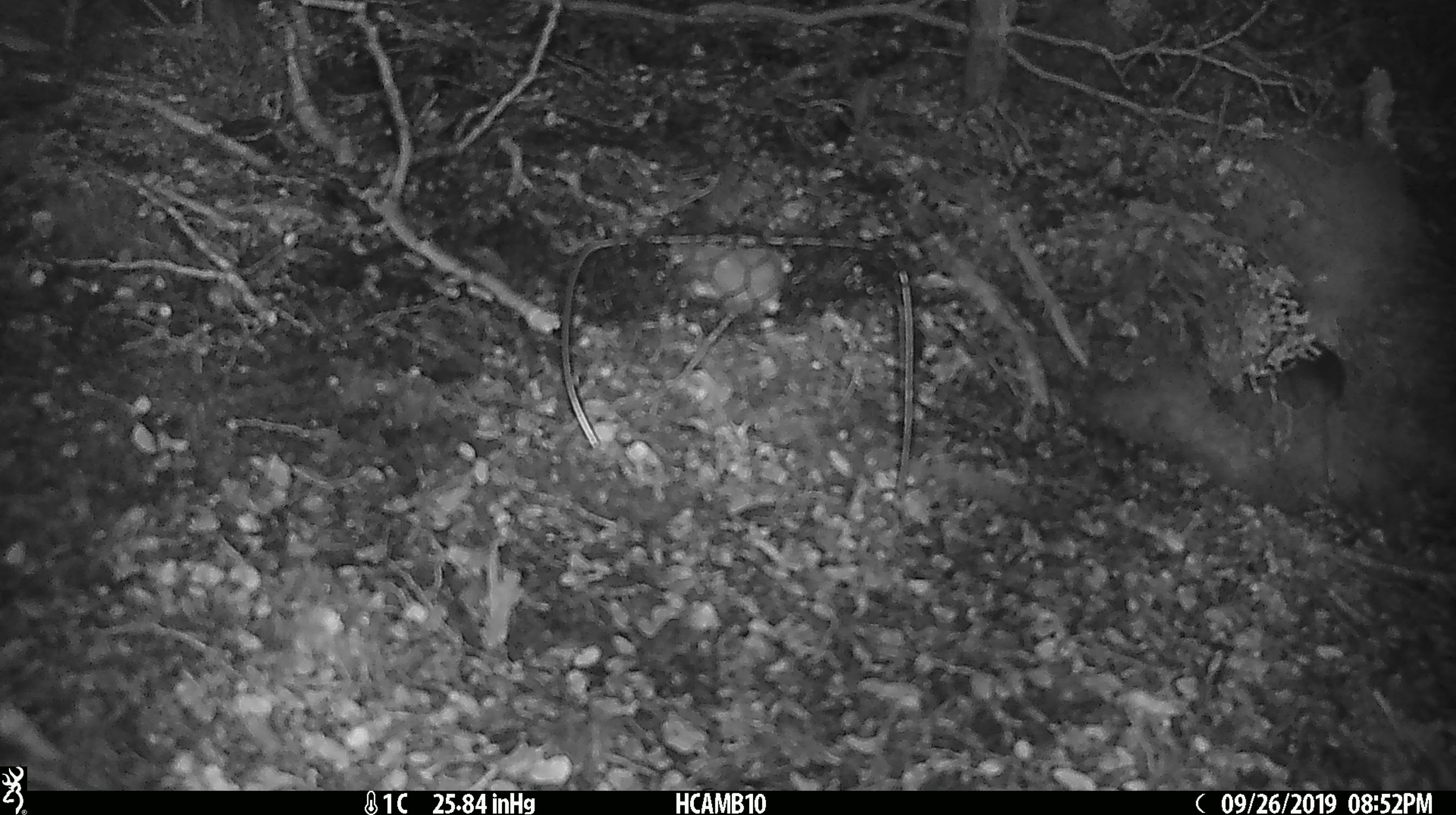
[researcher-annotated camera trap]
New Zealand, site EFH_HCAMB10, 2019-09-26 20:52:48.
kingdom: Animalia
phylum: Chordata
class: Mammalia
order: Rodentia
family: Muridae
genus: Mus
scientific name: Mus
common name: mouse